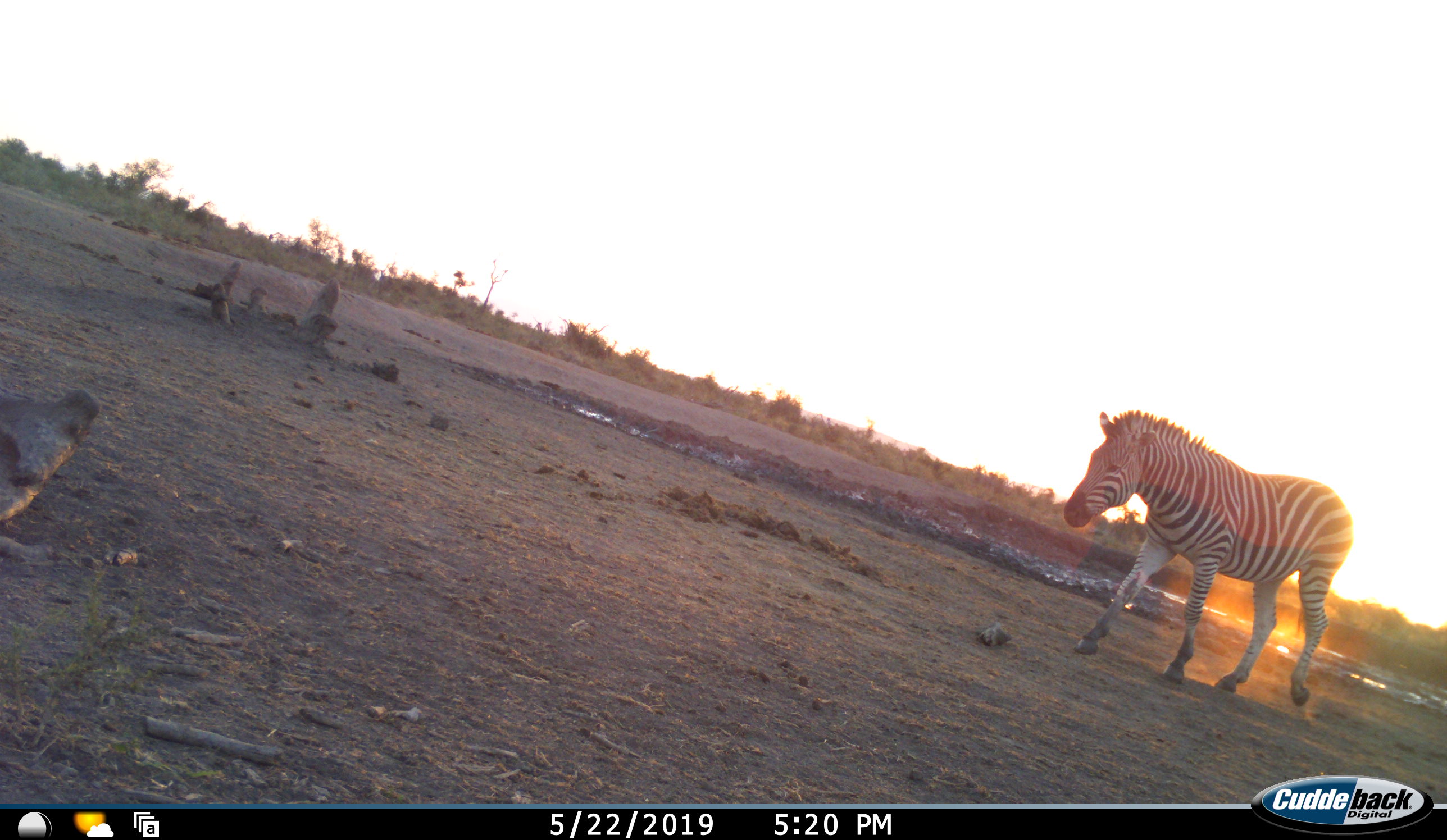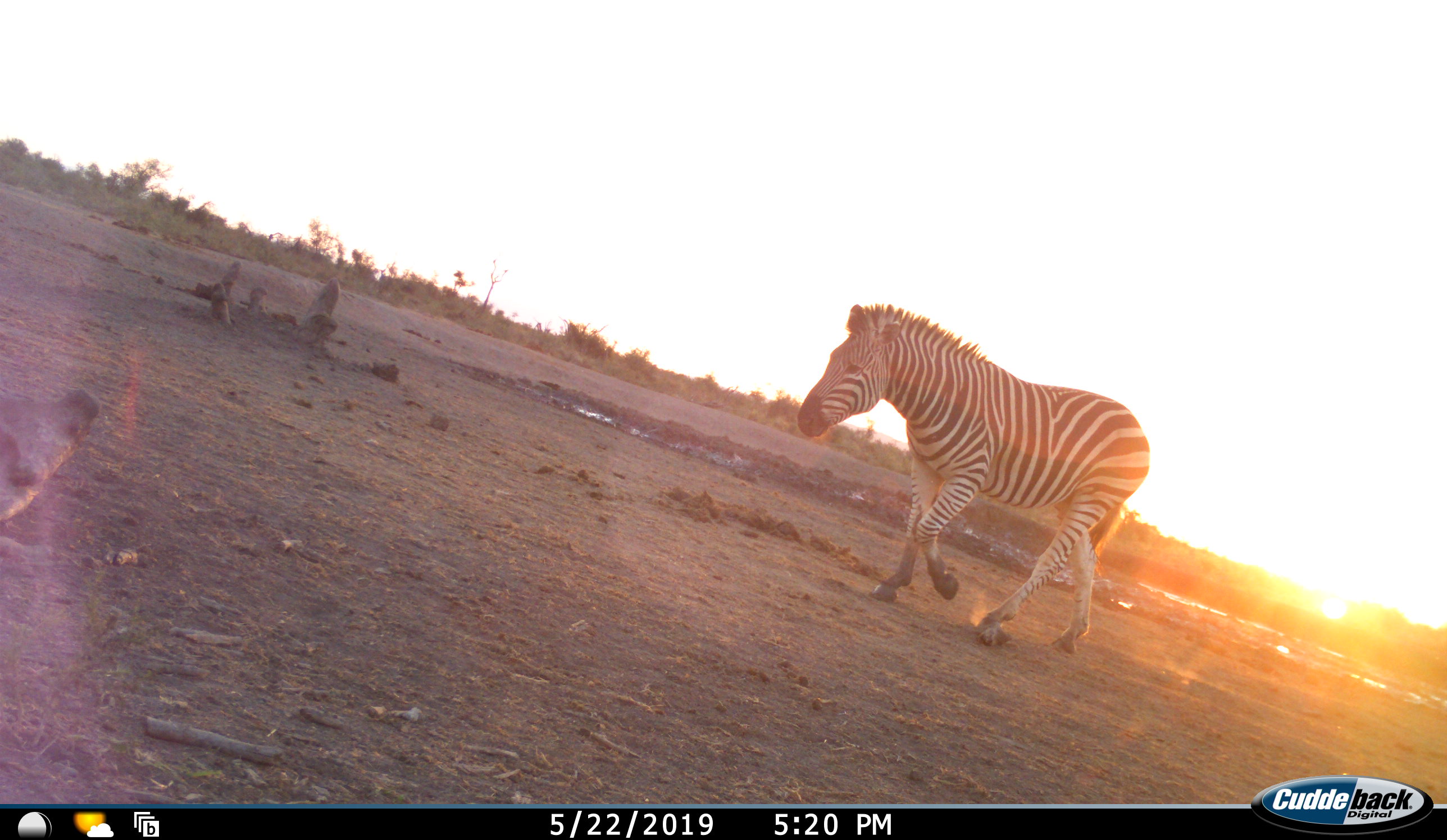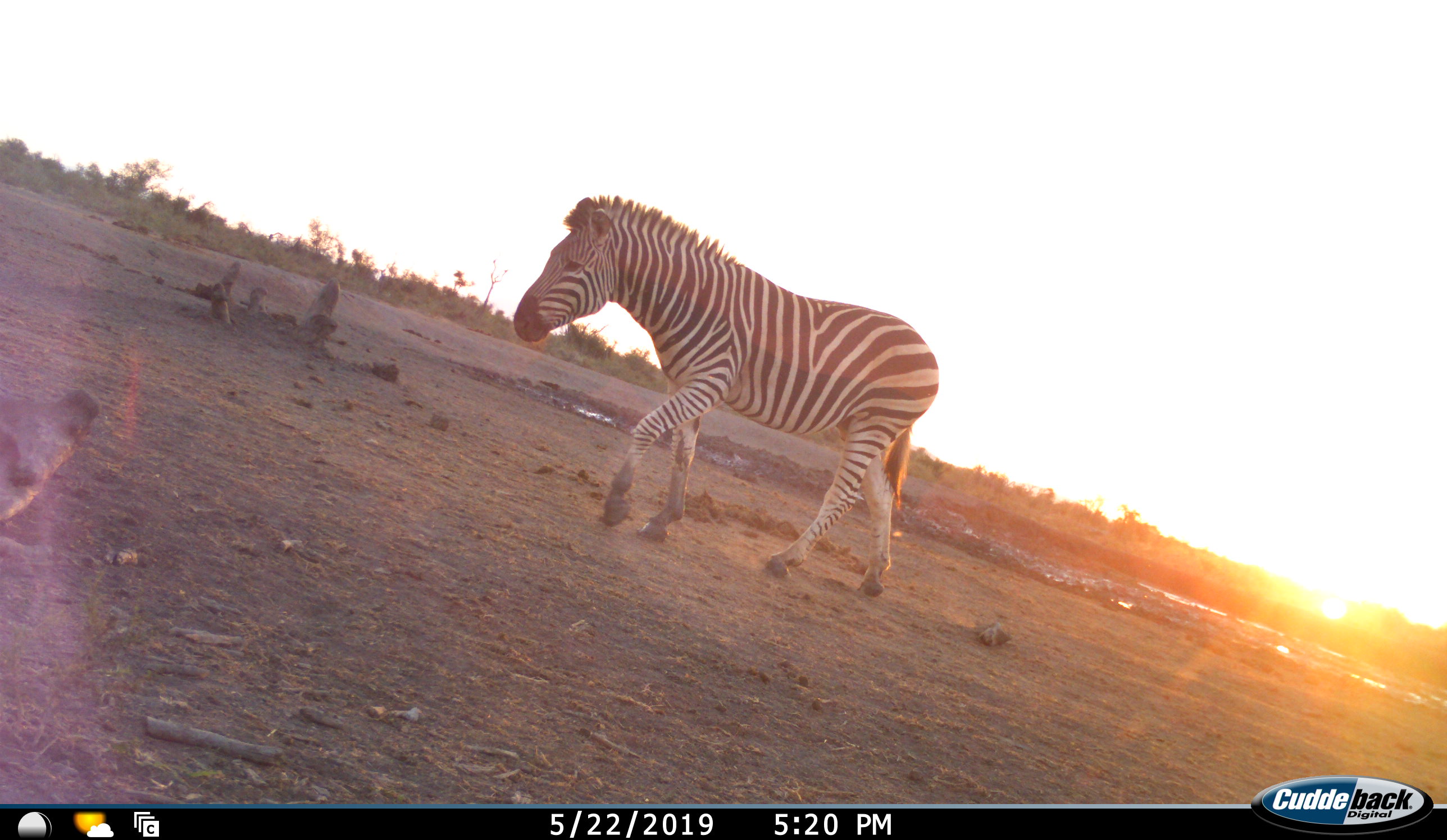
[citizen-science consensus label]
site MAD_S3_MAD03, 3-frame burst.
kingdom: Animalia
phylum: Chordata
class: Mammalia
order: Perissodactyla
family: Equidae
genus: Equus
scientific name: Equus quagga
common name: plains zebra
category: zebraplains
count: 1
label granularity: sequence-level